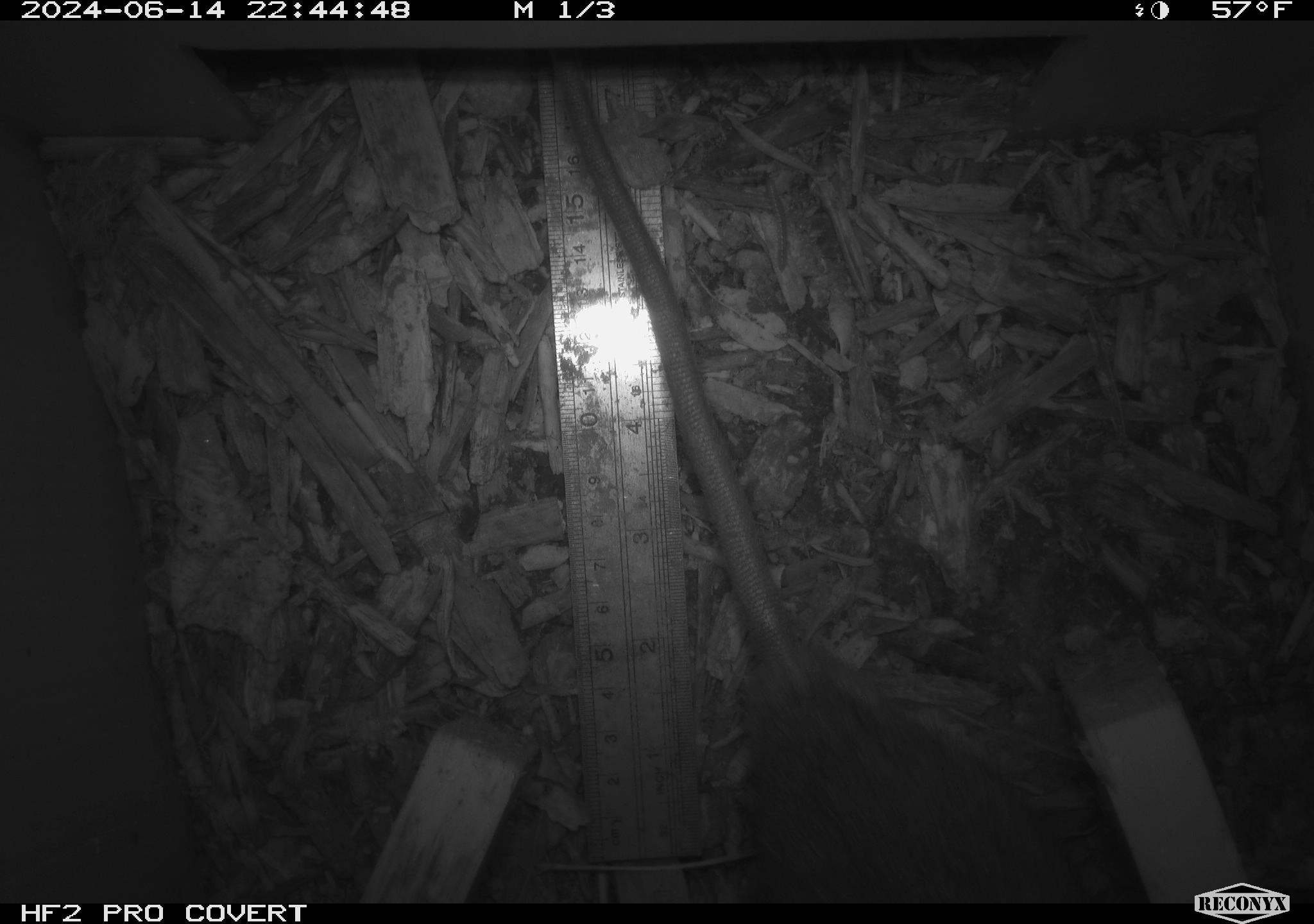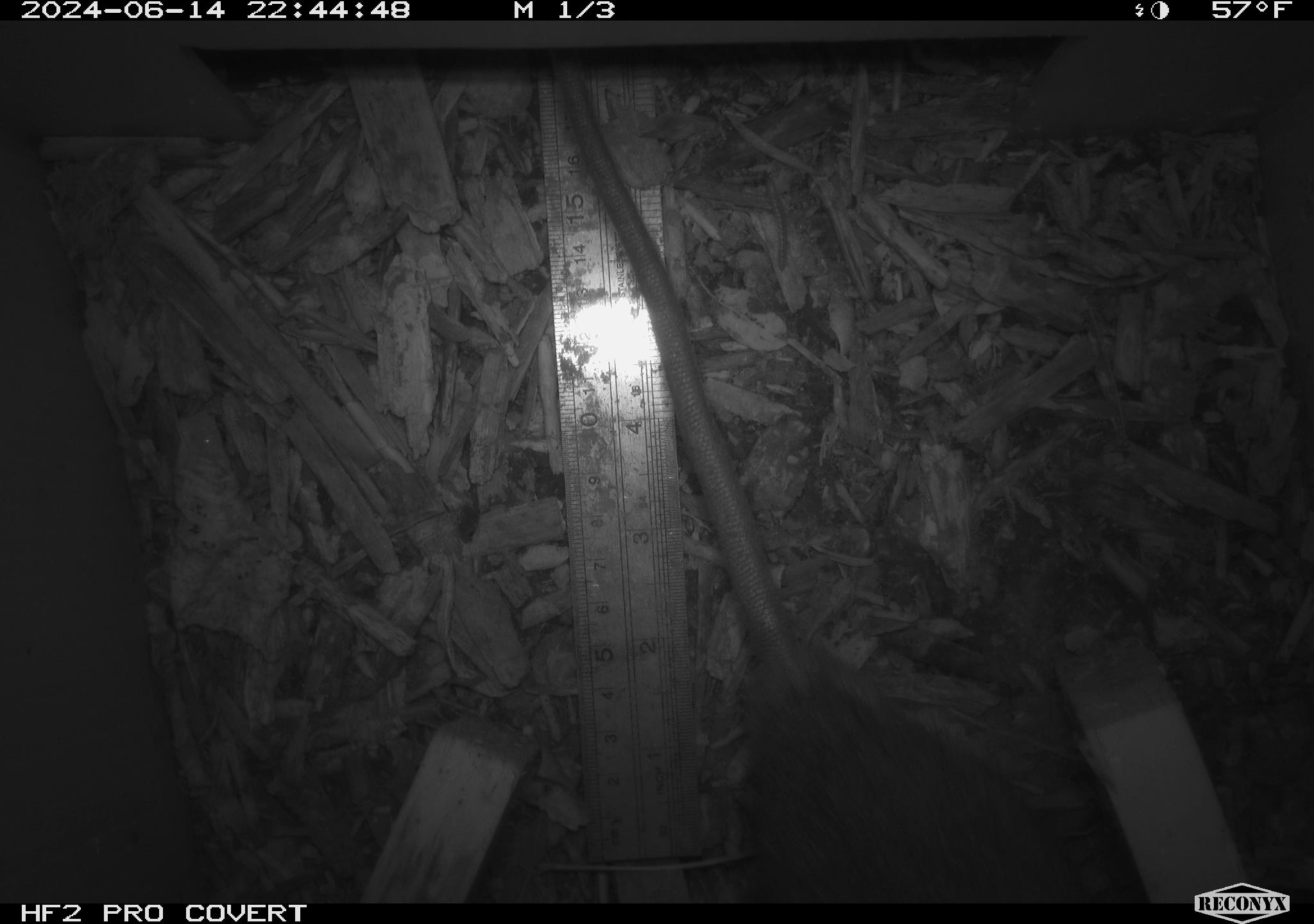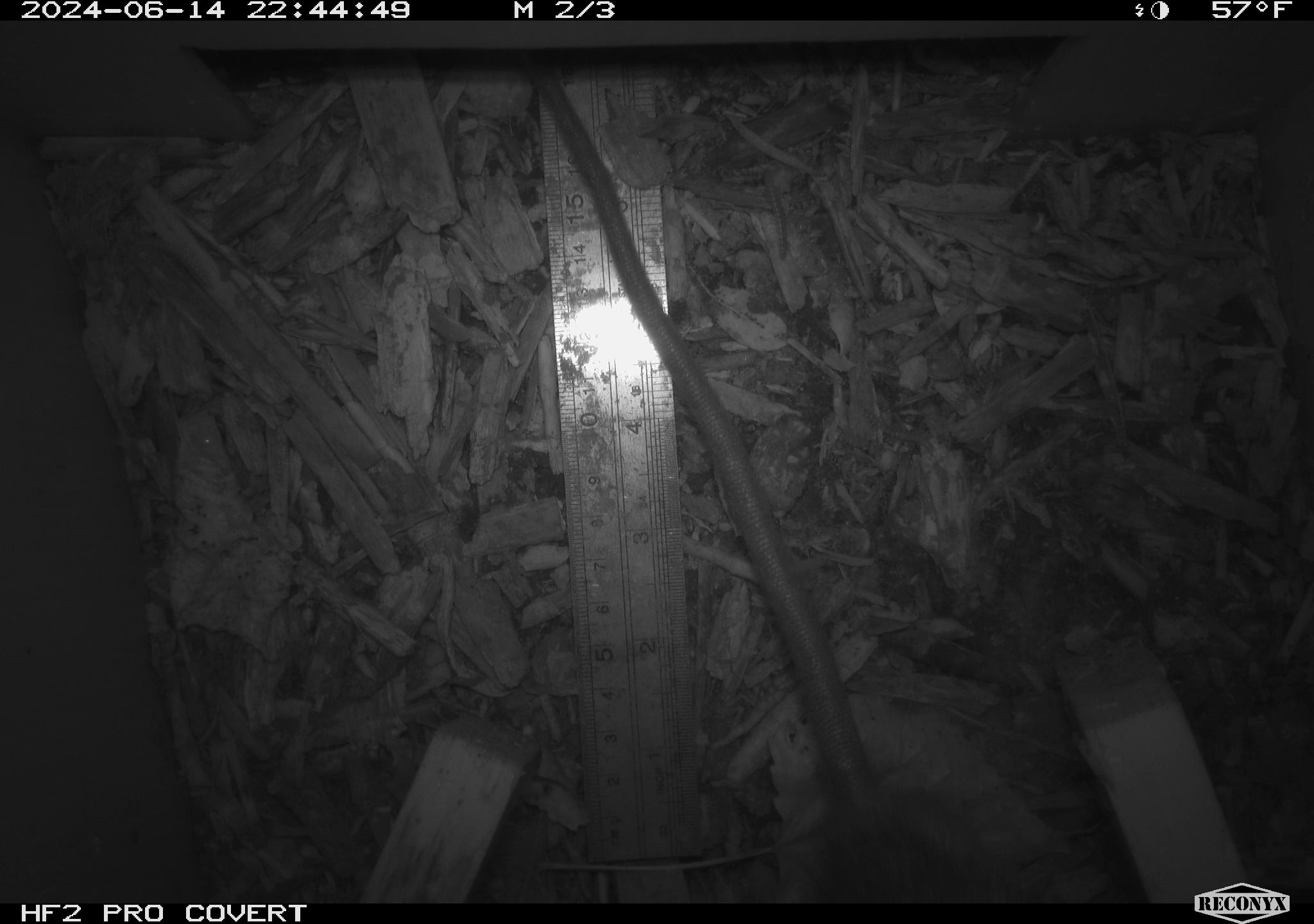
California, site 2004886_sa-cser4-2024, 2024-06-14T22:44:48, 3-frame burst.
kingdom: Animalia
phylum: Chordata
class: Mammalia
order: Rodentia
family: Muridae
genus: Rattus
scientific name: Rattus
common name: rat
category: rattus species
Rattus species (rat) (Rattus).